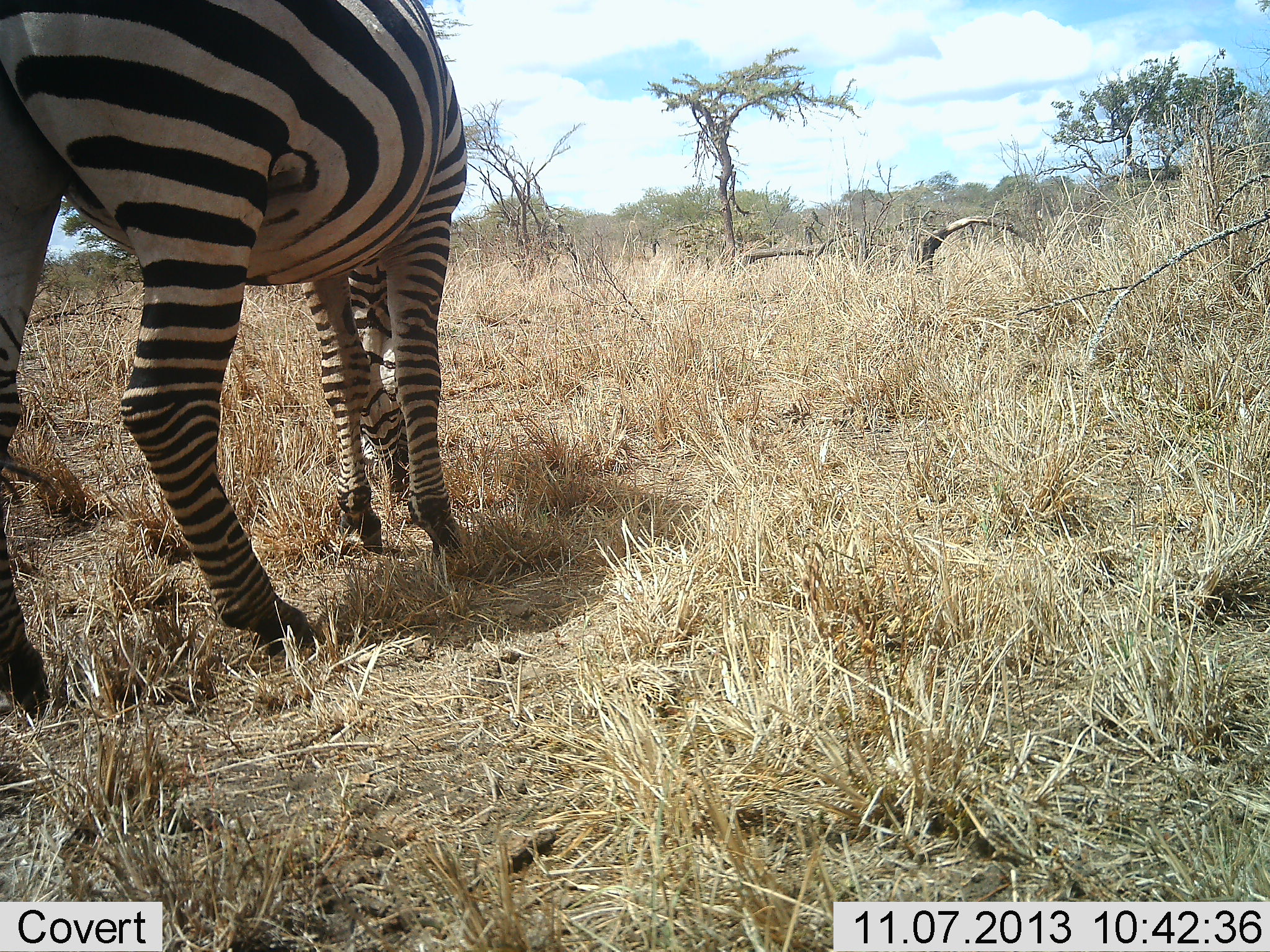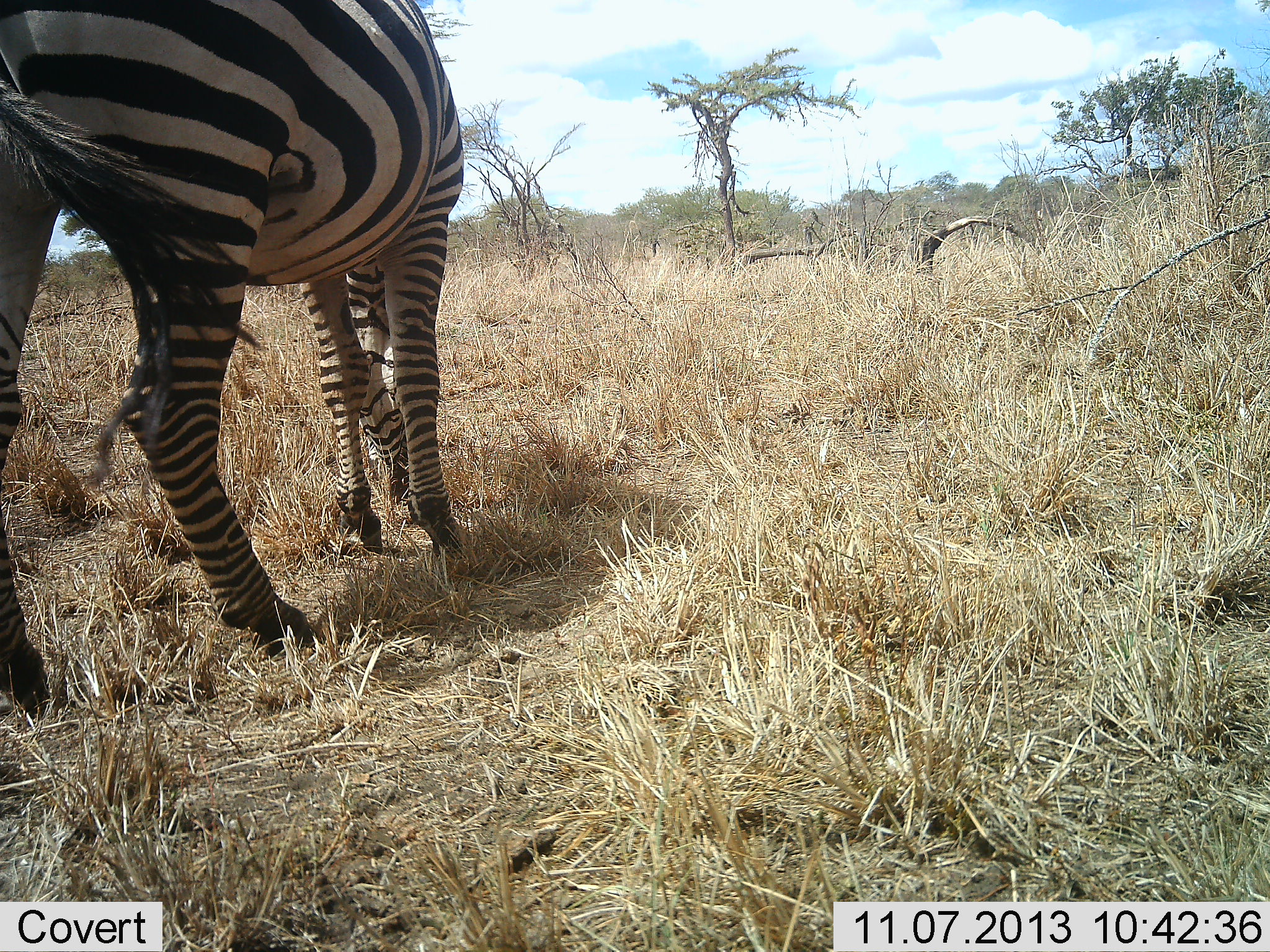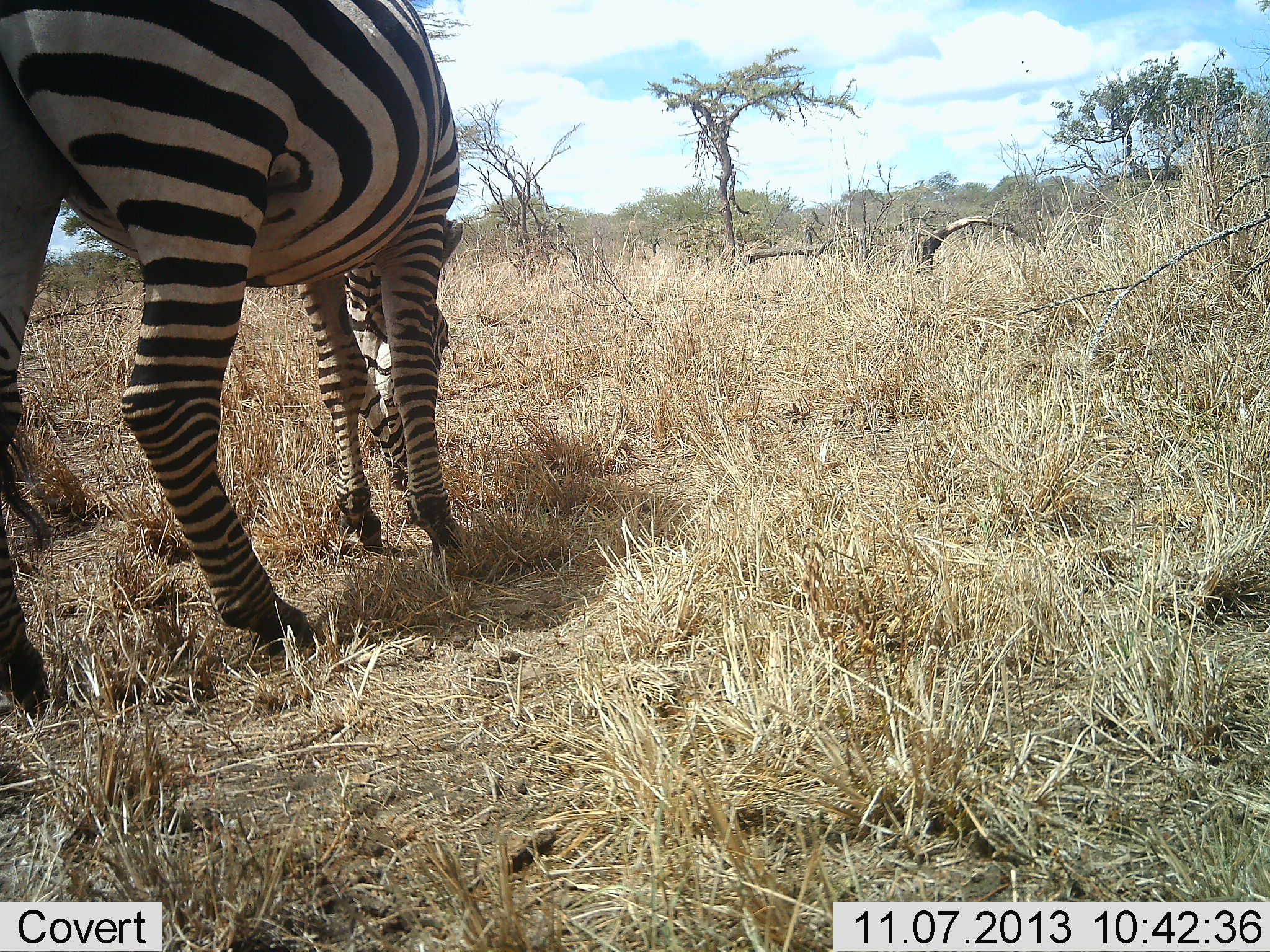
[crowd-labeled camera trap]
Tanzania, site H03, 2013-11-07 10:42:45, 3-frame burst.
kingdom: Animalia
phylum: Chordata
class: Mammalia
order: Perissodactyla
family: Equidae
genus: Equus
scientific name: Equus quagga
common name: plains zebra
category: zebra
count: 1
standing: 30%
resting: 0%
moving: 0%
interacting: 0%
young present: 0%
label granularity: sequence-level